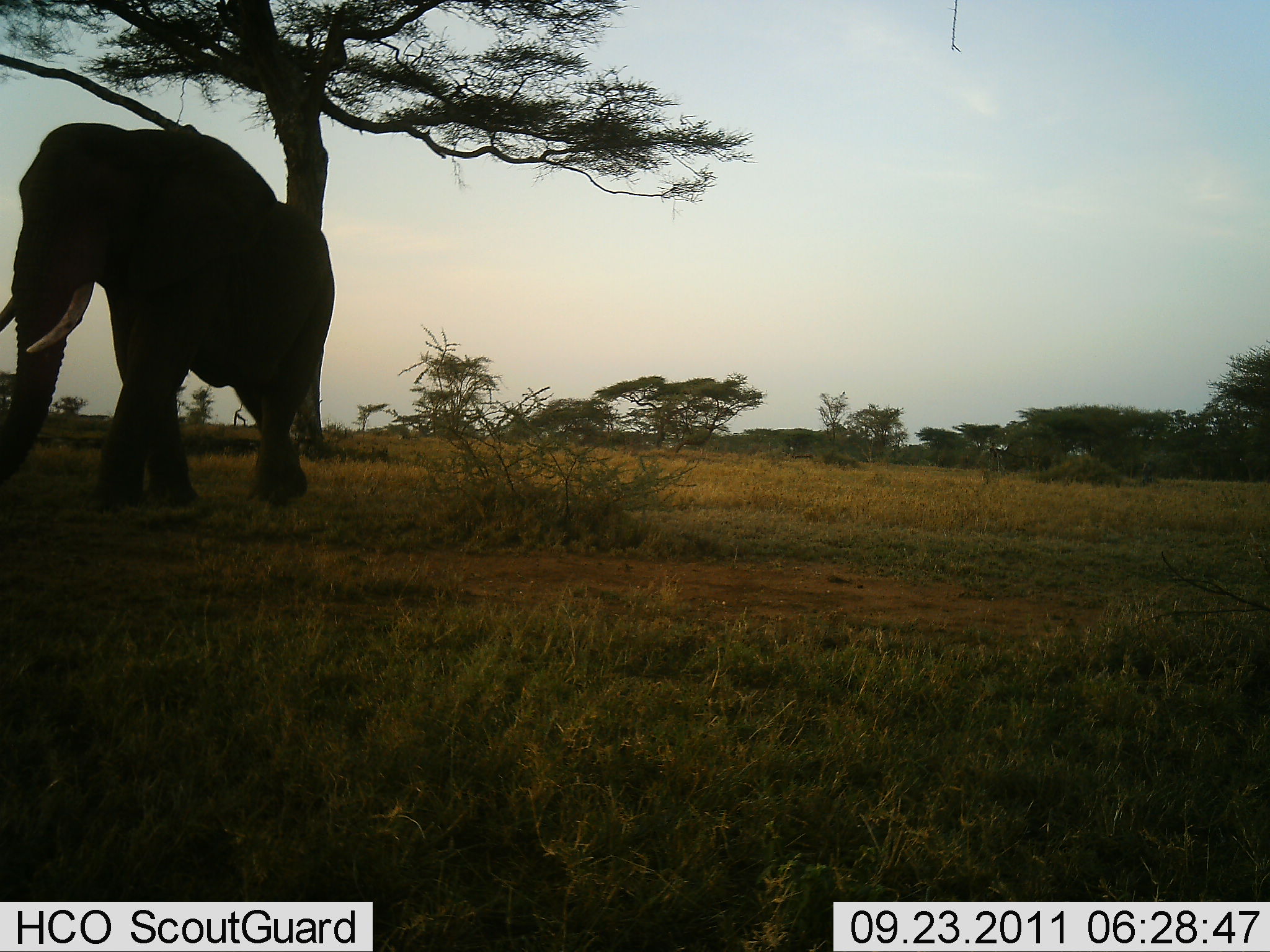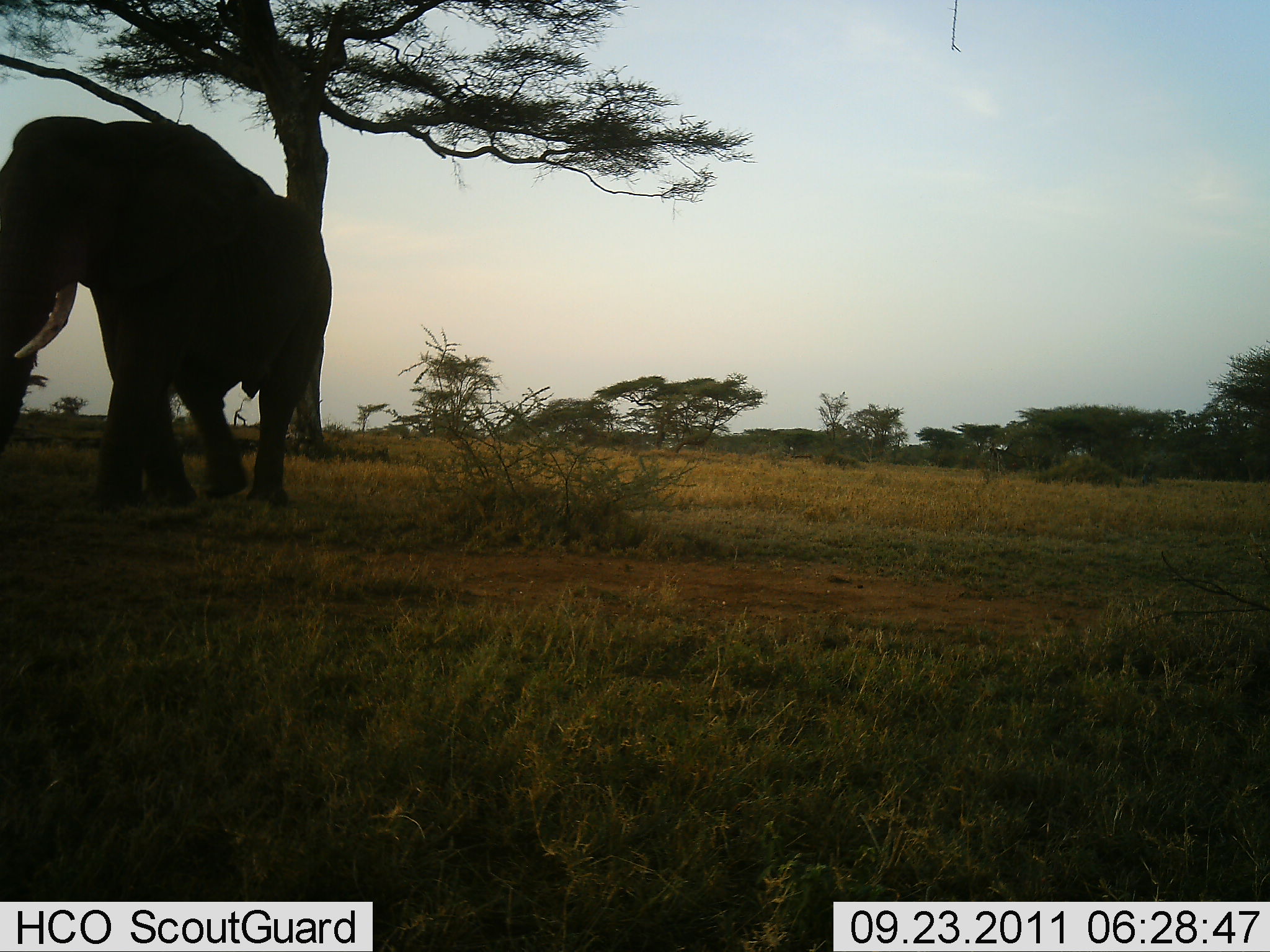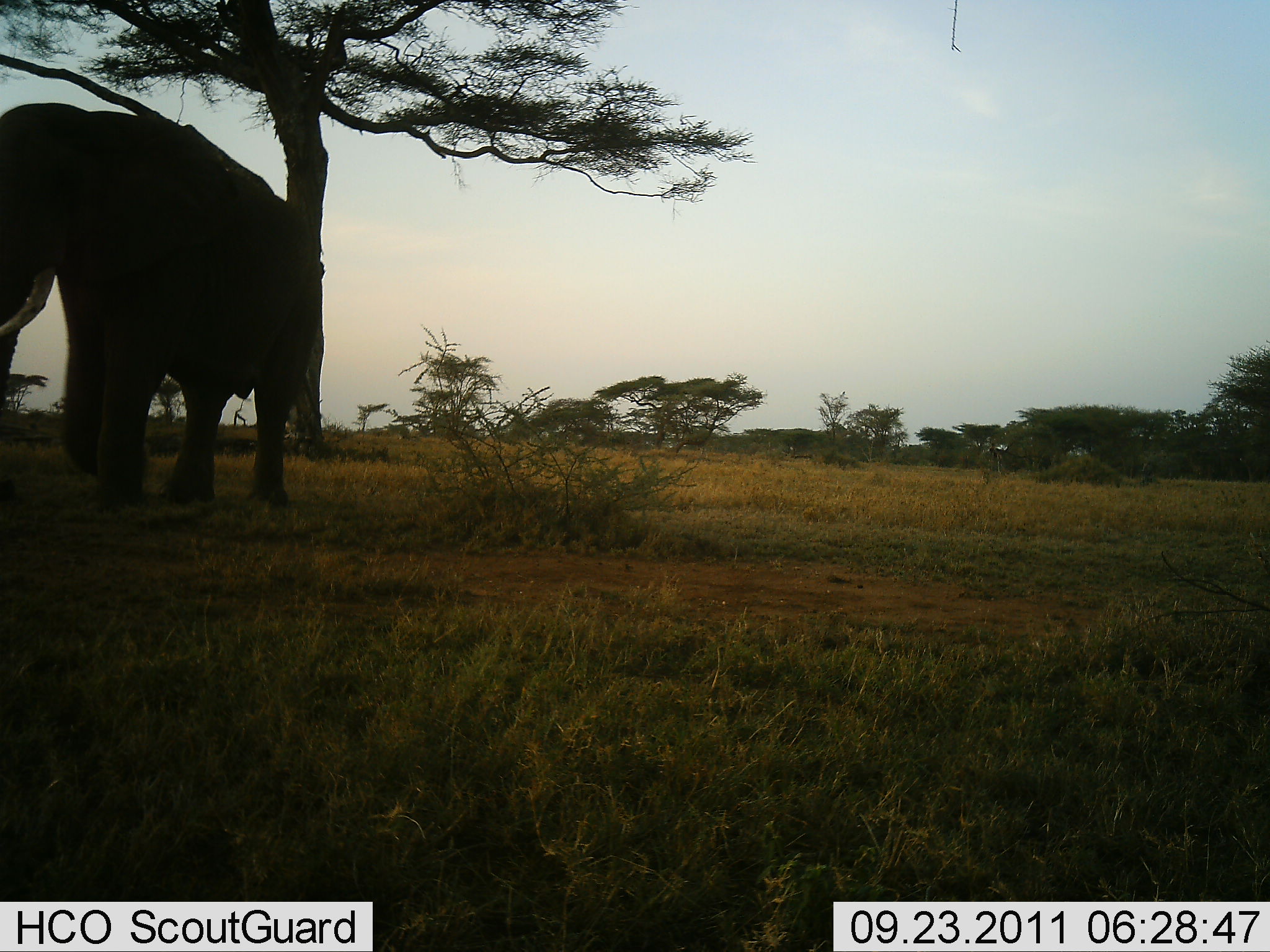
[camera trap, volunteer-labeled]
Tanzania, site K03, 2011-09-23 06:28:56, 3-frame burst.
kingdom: Animalia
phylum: Chordata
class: Mammalia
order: Proboscidea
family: Elephantidae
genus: Loxodonta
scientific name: Loxodonta africana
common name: african bush elephant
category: elephant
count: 1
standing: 10%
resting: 0%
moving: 80%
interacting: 0%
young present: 0%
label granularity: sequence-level